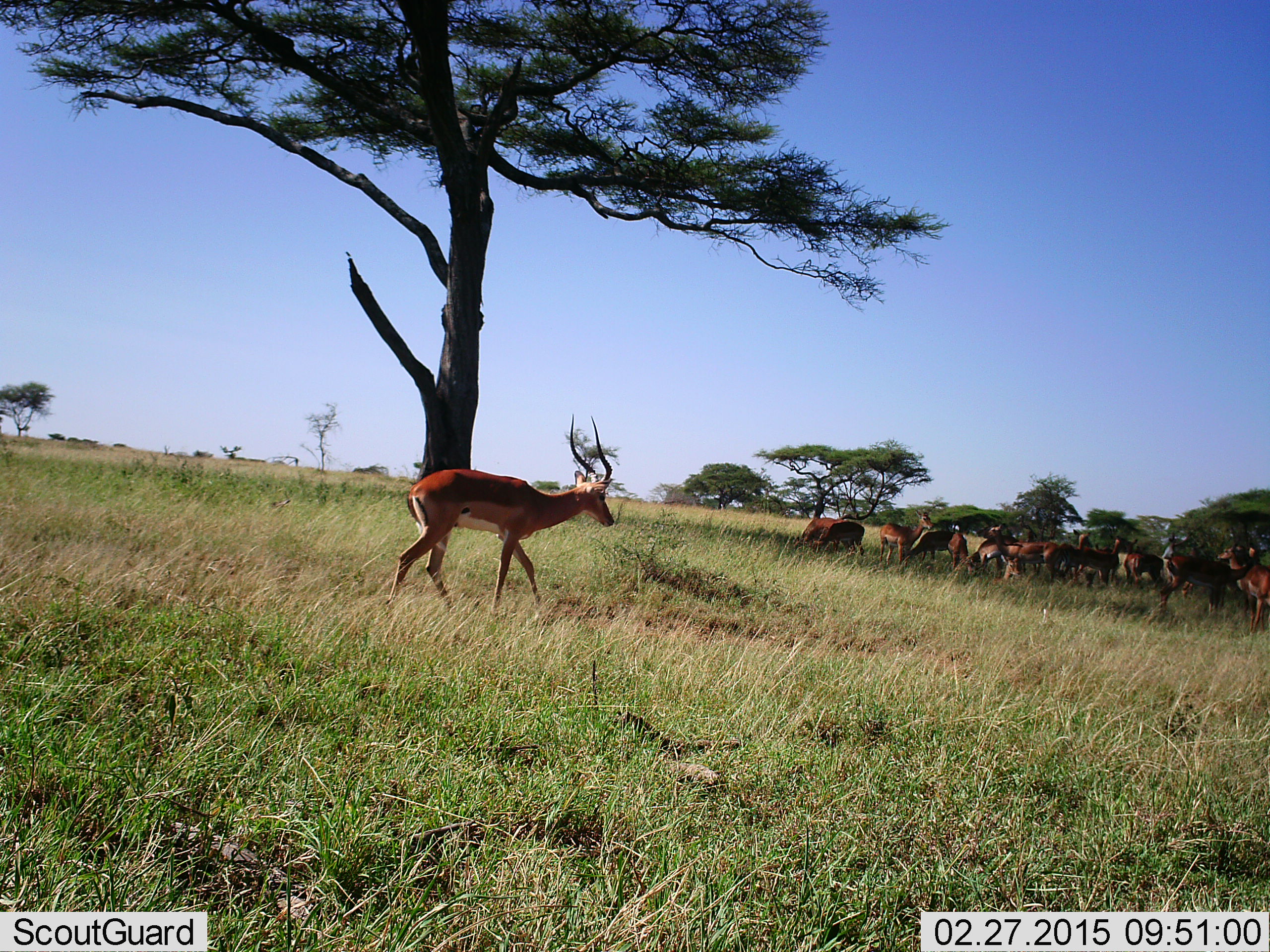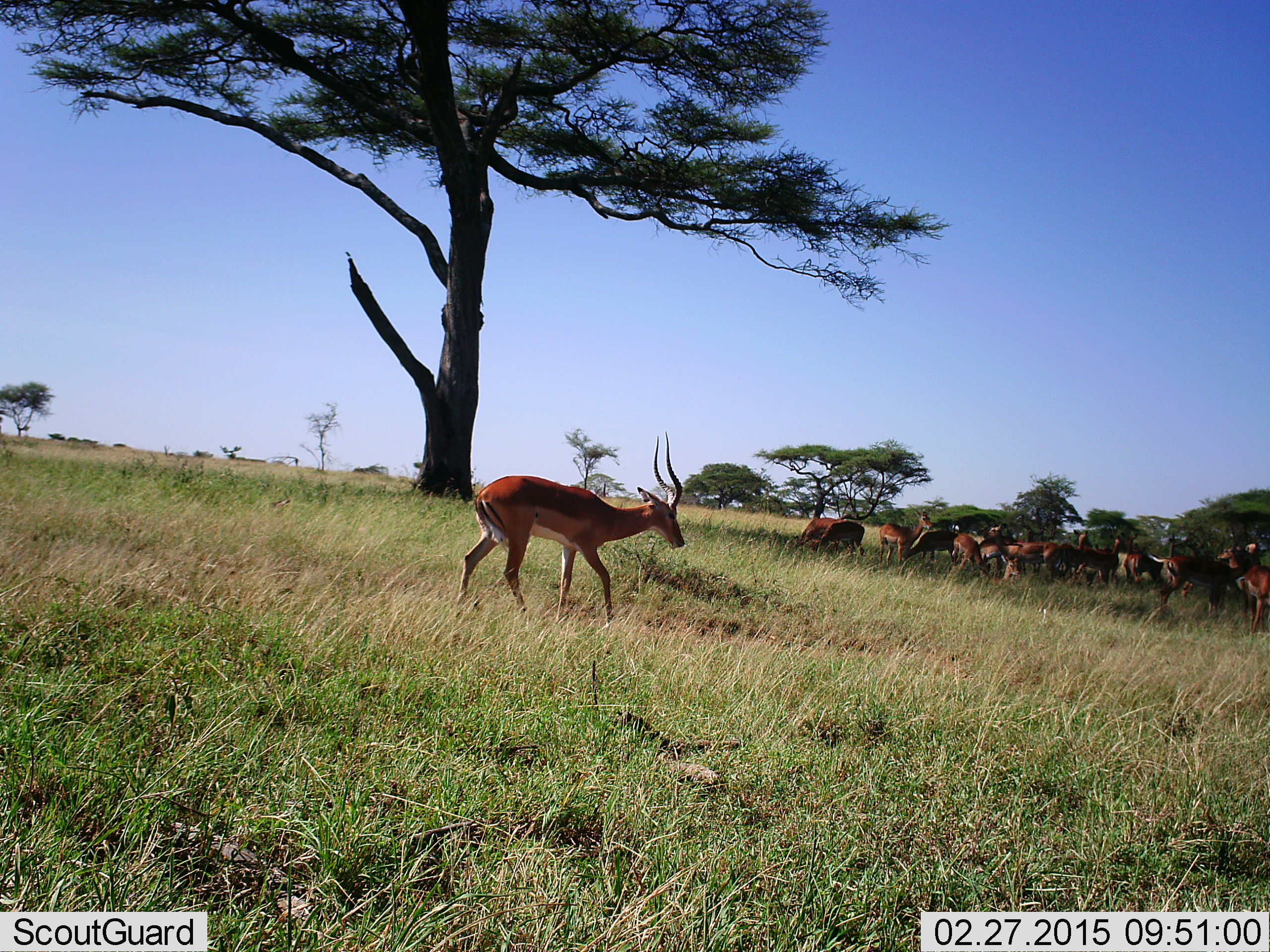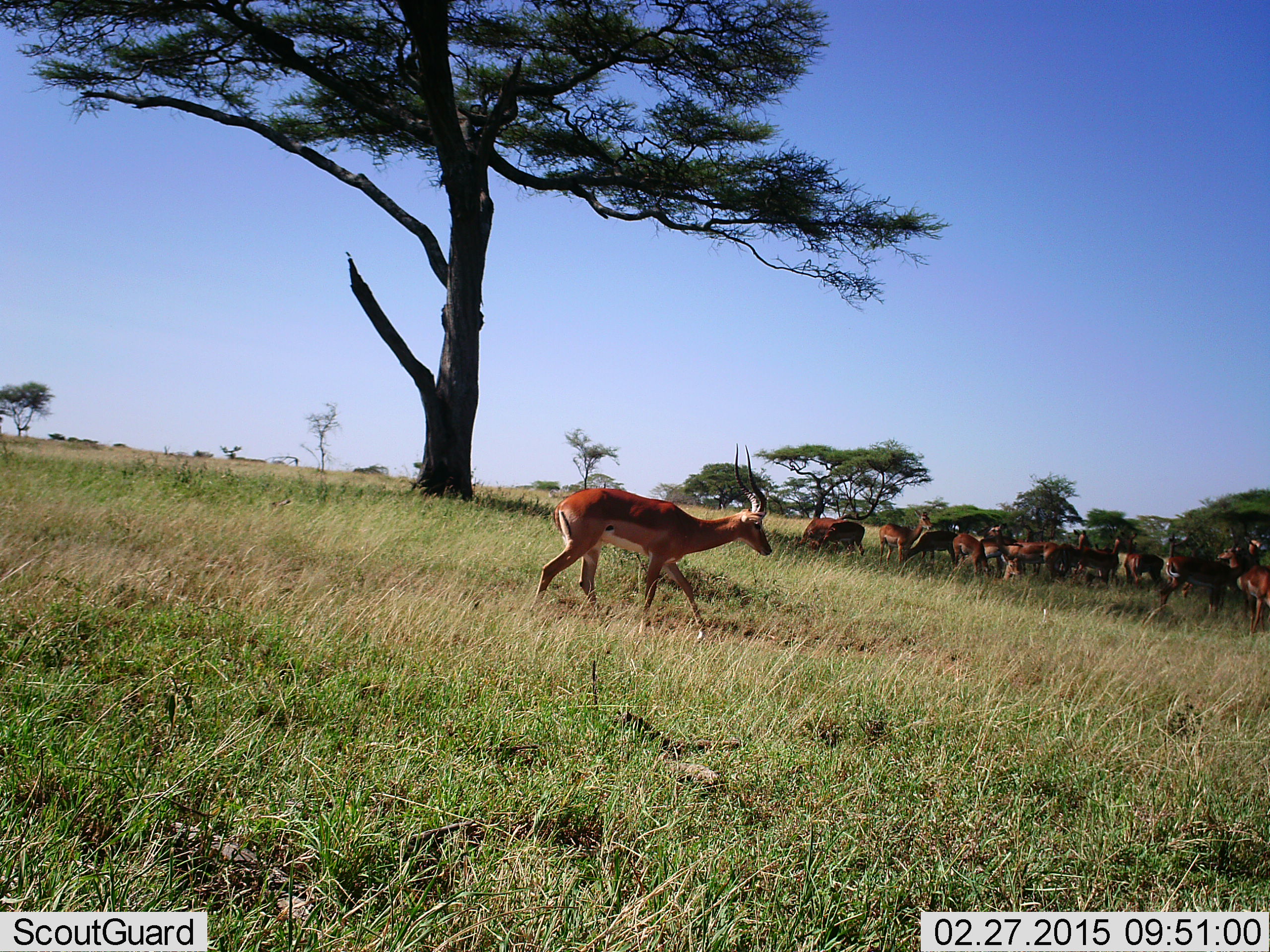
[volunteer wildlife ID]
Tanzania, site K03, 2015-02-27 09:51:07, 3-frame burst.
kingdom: Animalia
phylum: Chordata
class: Mammalia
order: Artiodactyla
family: Bovidae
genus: Aepyceros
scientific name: Aepyceros melampus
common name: impala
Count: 11-50.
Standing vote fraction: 100%.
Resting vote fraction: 10%.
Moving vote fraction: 80%.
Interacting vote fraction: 0%.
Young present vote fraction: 0%.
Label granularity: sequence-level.